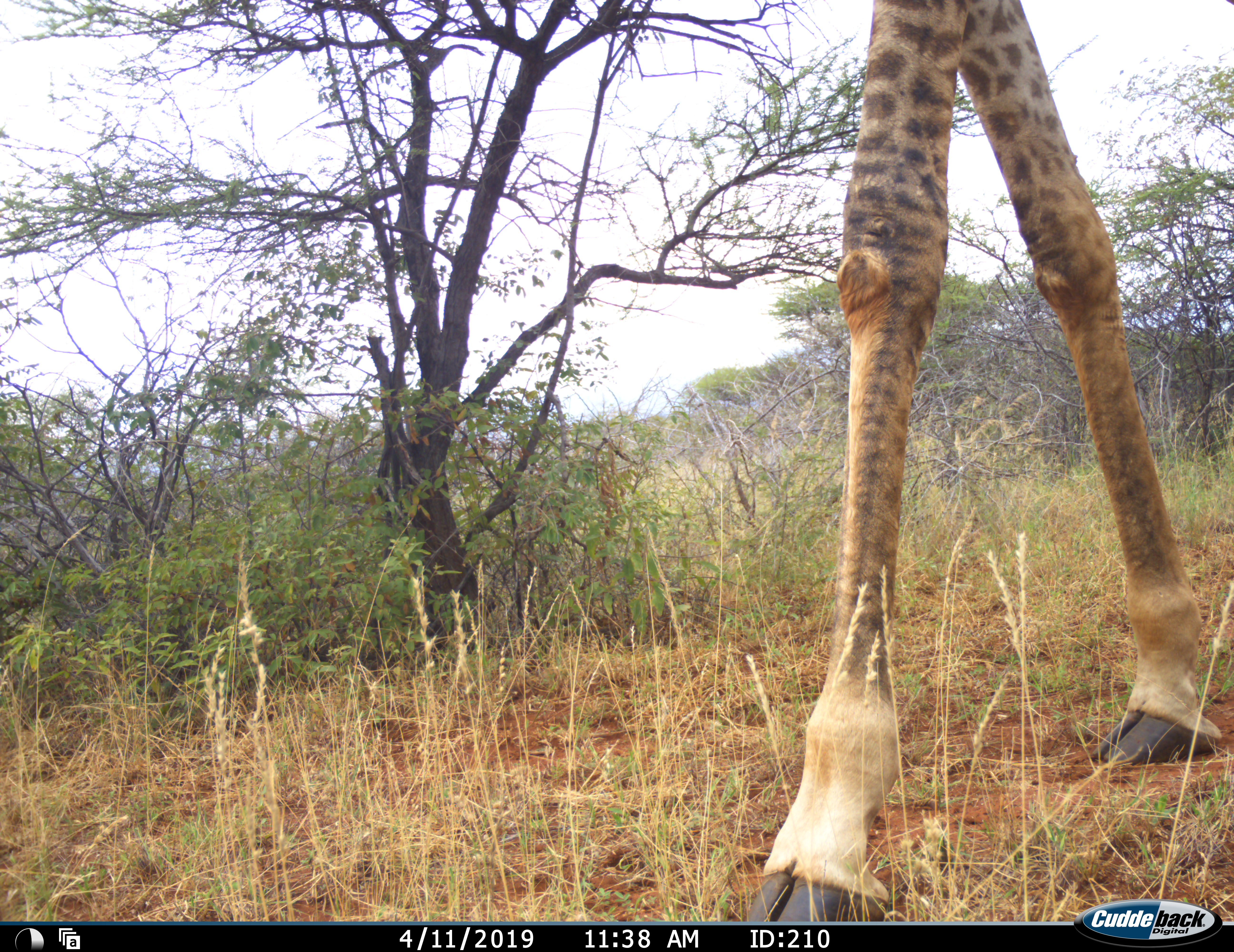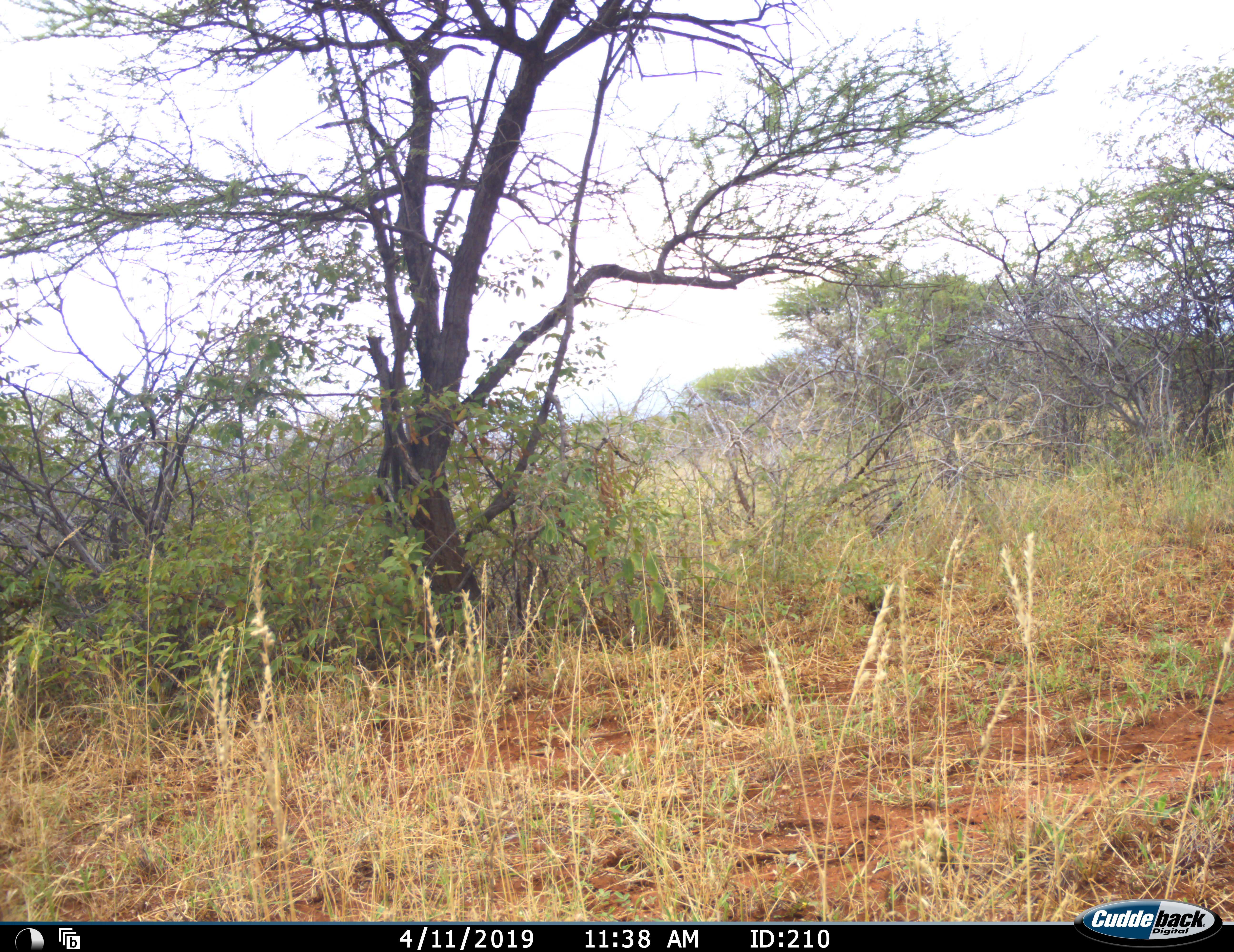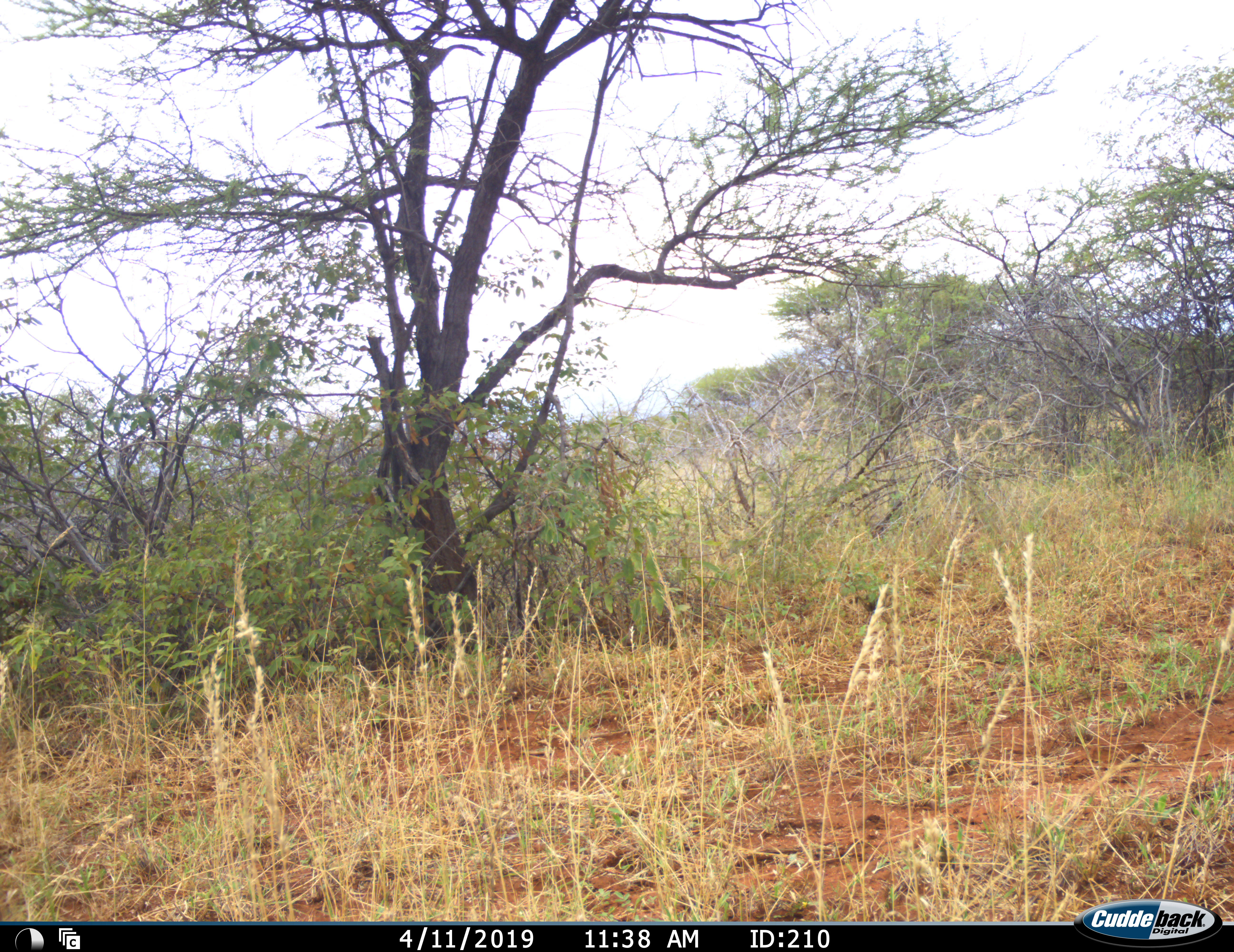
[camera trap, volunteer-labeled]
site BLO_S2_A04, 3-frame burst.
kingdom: Animalia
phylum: Chordata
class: Mammalia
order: Artiodactyla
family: Giraffidae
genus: Giraffa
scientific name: Giraffa camelopardalis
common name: giraffe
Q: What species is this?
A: Giraffe (Giraffa camelopardalis).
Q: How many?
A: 1.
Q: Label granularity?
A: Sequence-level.